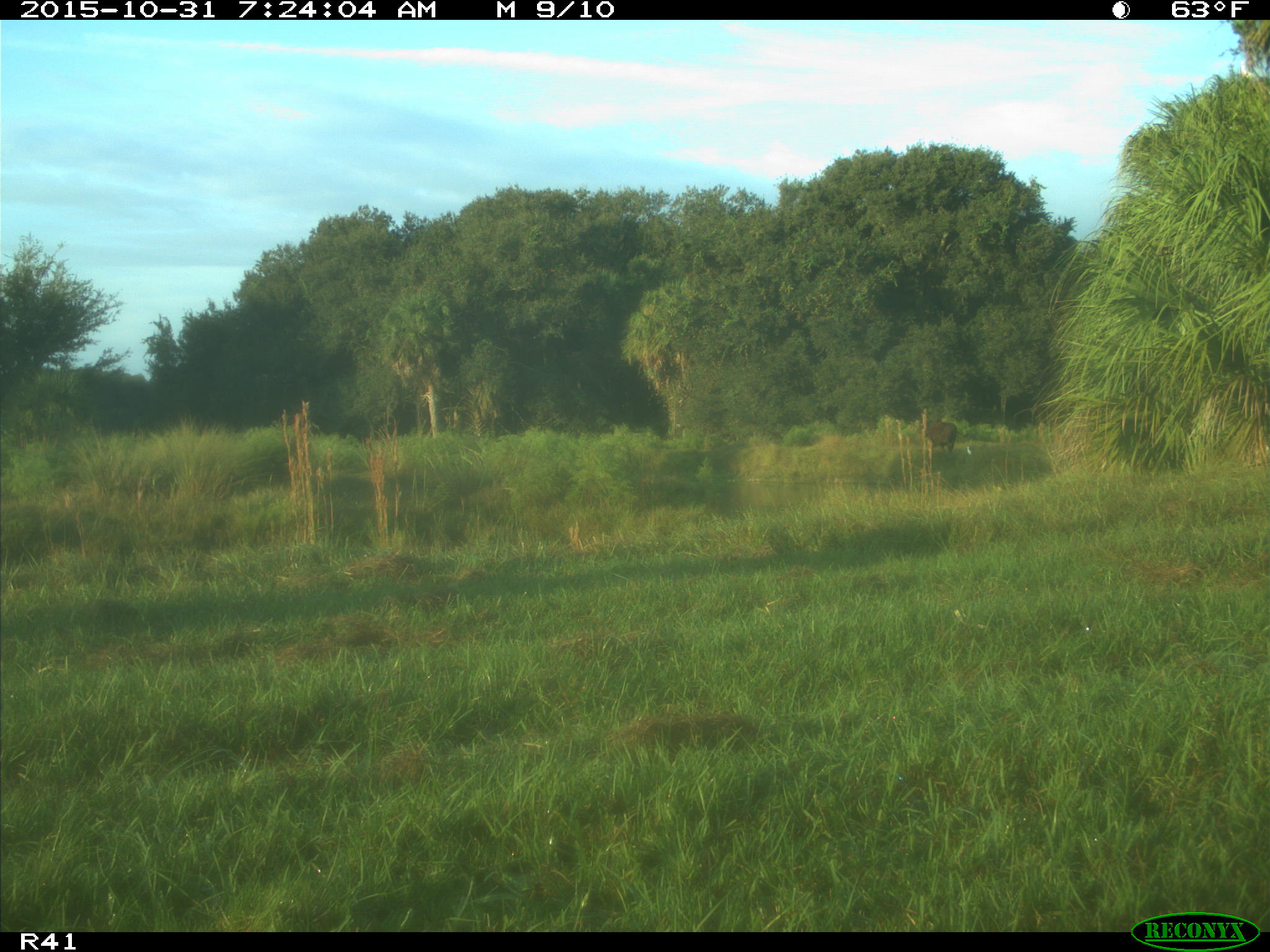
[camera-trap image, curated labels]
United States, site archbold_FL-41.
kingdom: Animalia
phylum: Chordata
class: Mammalia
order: Artiodactyla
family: Bovidae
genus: Bos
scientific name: Bos taurus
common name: domestic cow